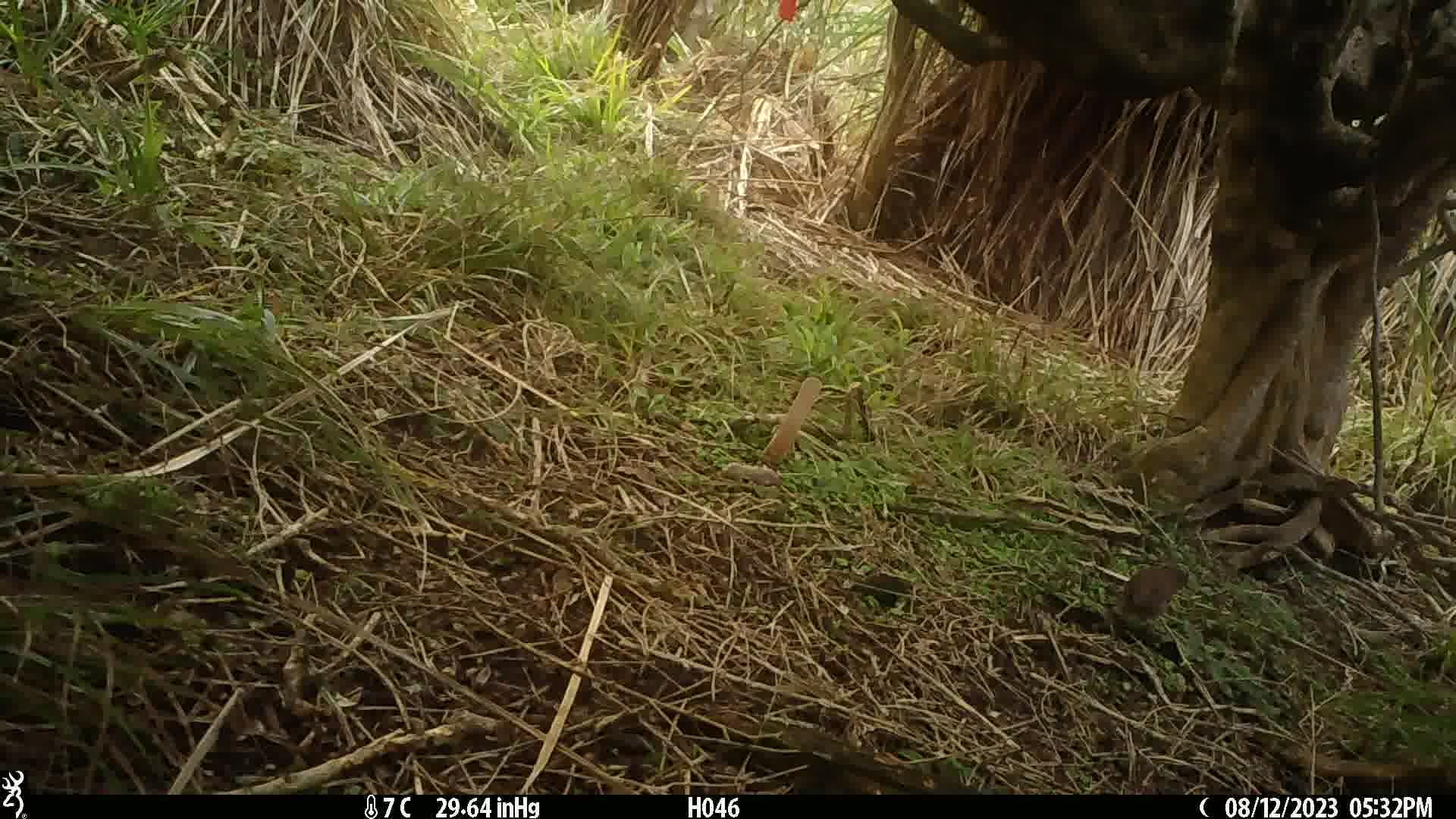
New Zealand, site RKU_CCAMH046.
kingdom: Animalia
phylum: Chordata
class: Aves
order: Passeriformes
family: Prunellidae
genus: Prunella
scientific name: Prunella modularis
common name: dunnock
Dunnock (Prunella modularis).